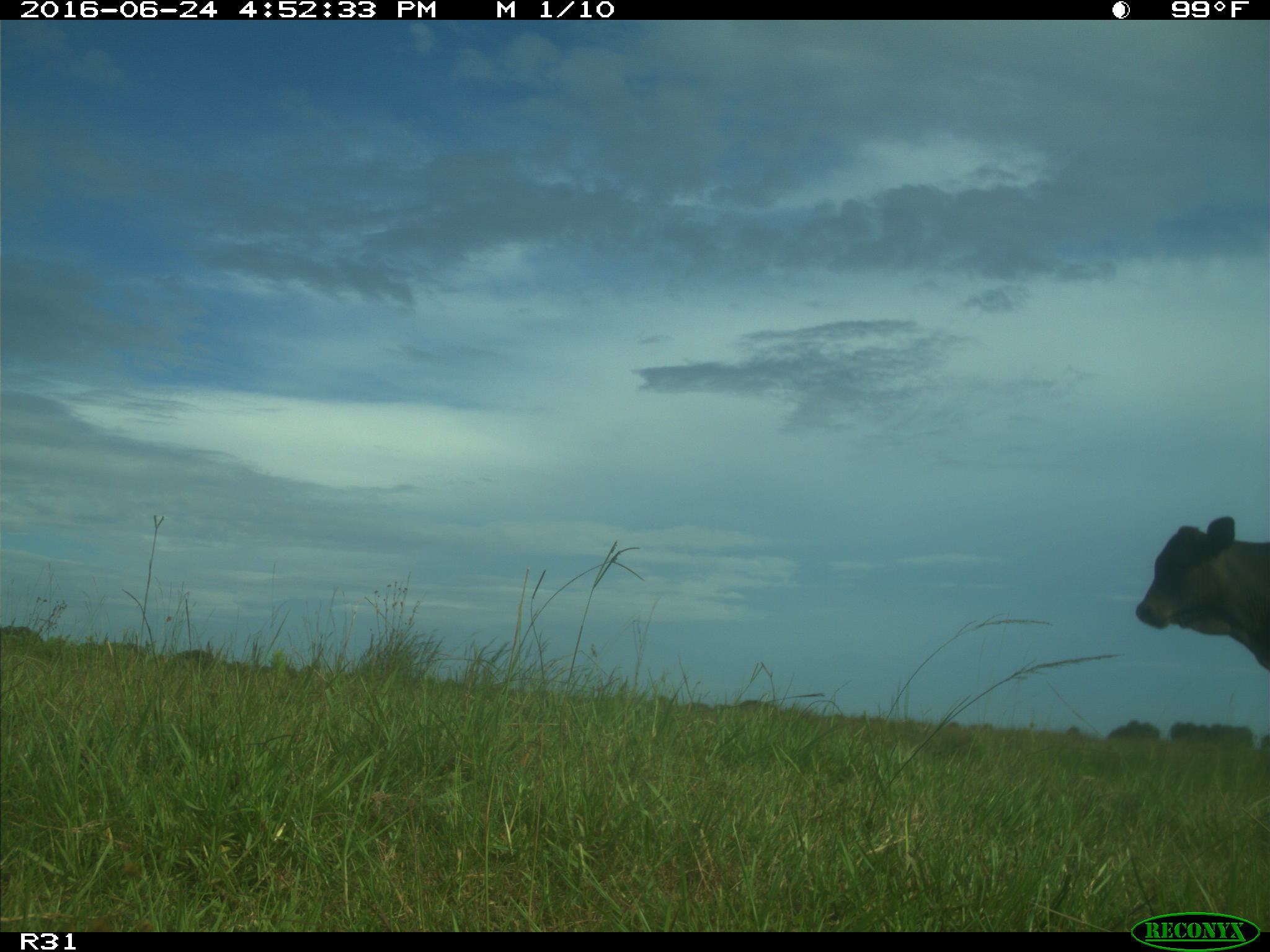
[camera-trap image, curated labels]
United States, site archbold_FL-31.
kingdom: Animalia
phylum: Chordata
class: Mammalia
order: Artiodactyla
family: Bovidae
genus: Bos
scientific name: Bos taurus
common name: domestic cow